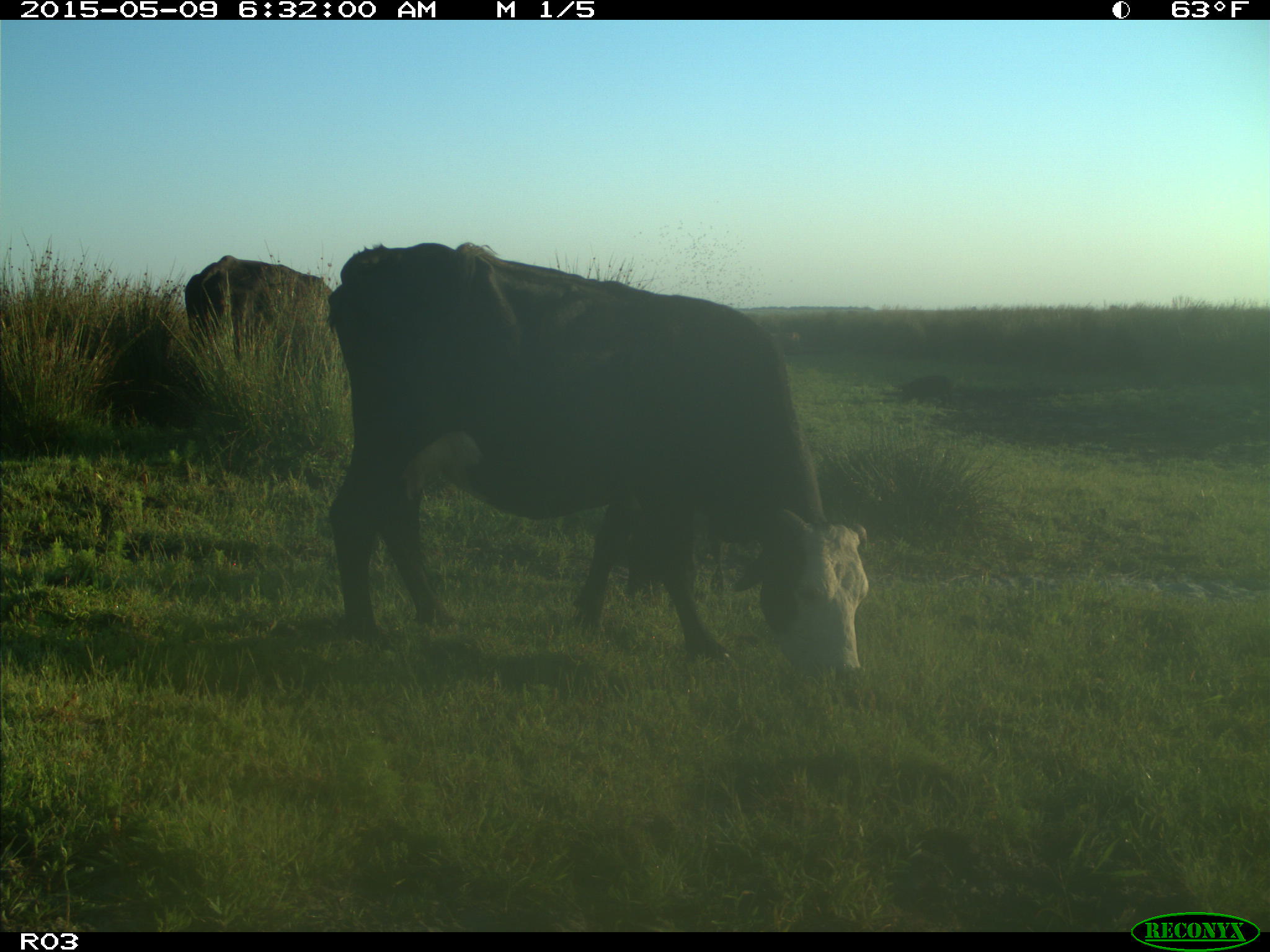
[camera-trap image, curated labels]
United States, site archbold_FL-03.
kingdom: Animalia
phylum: Chordata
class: Mammalia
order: Artiodactyla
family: Bovidae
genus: Bos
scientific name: Bos taurus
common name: domestic cow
Bos taurus (domestic cow).